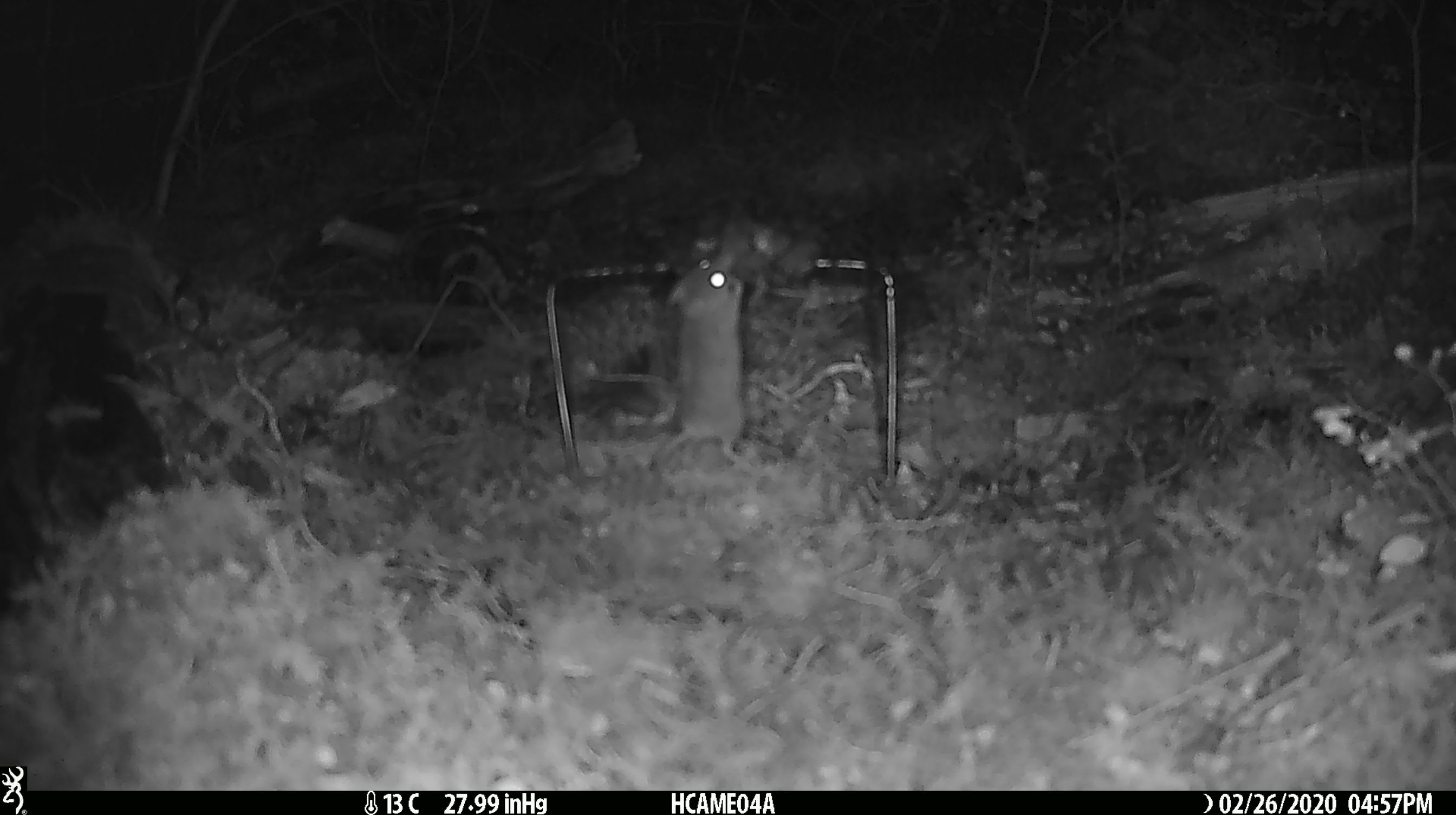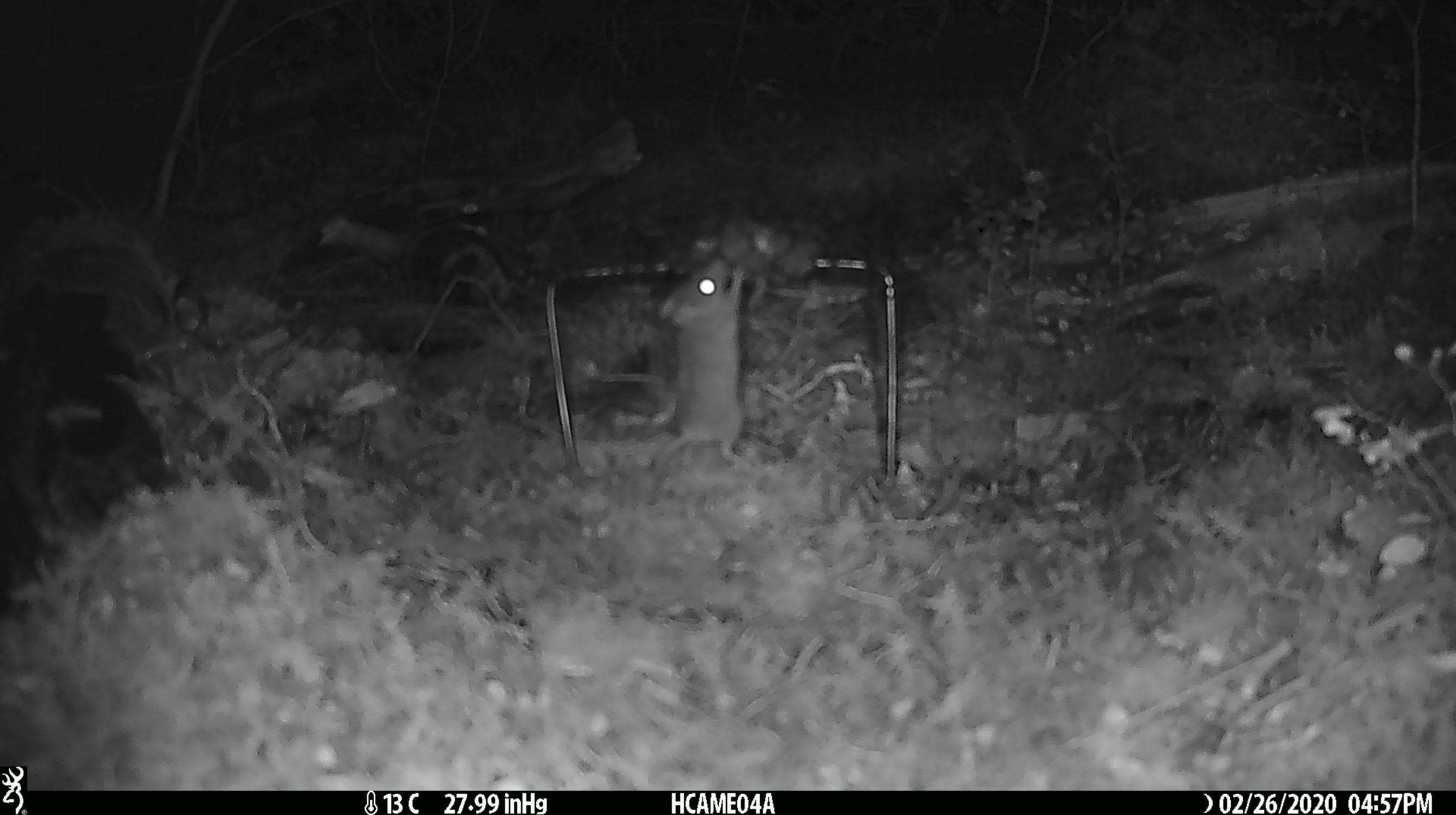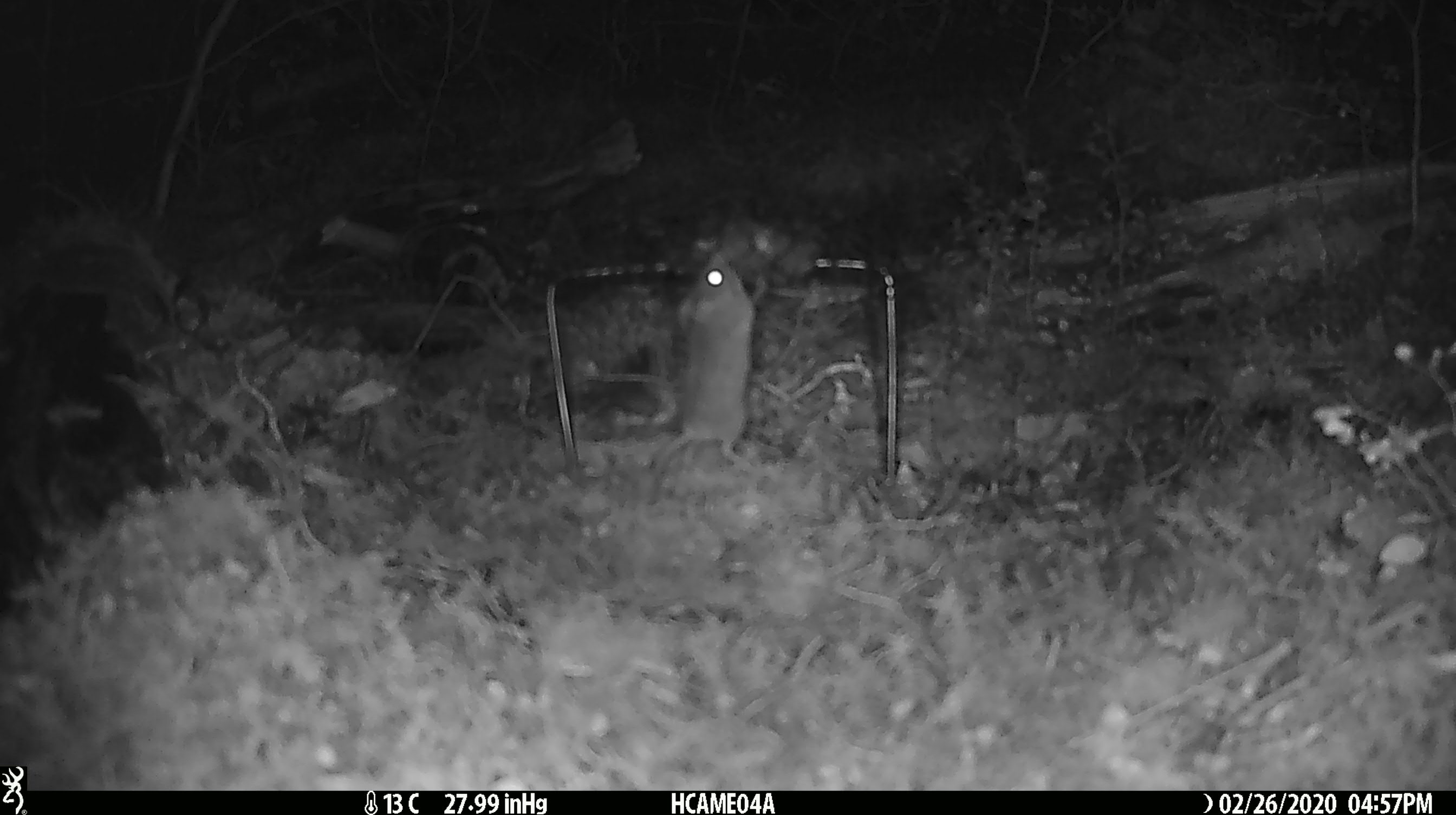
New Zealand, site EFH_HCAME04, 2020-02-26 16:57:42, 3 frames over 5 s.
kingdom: Animalia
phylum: Chordata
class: Mammalia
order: Rodentia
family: Muridae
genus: Mus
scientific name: Mus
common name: mouse